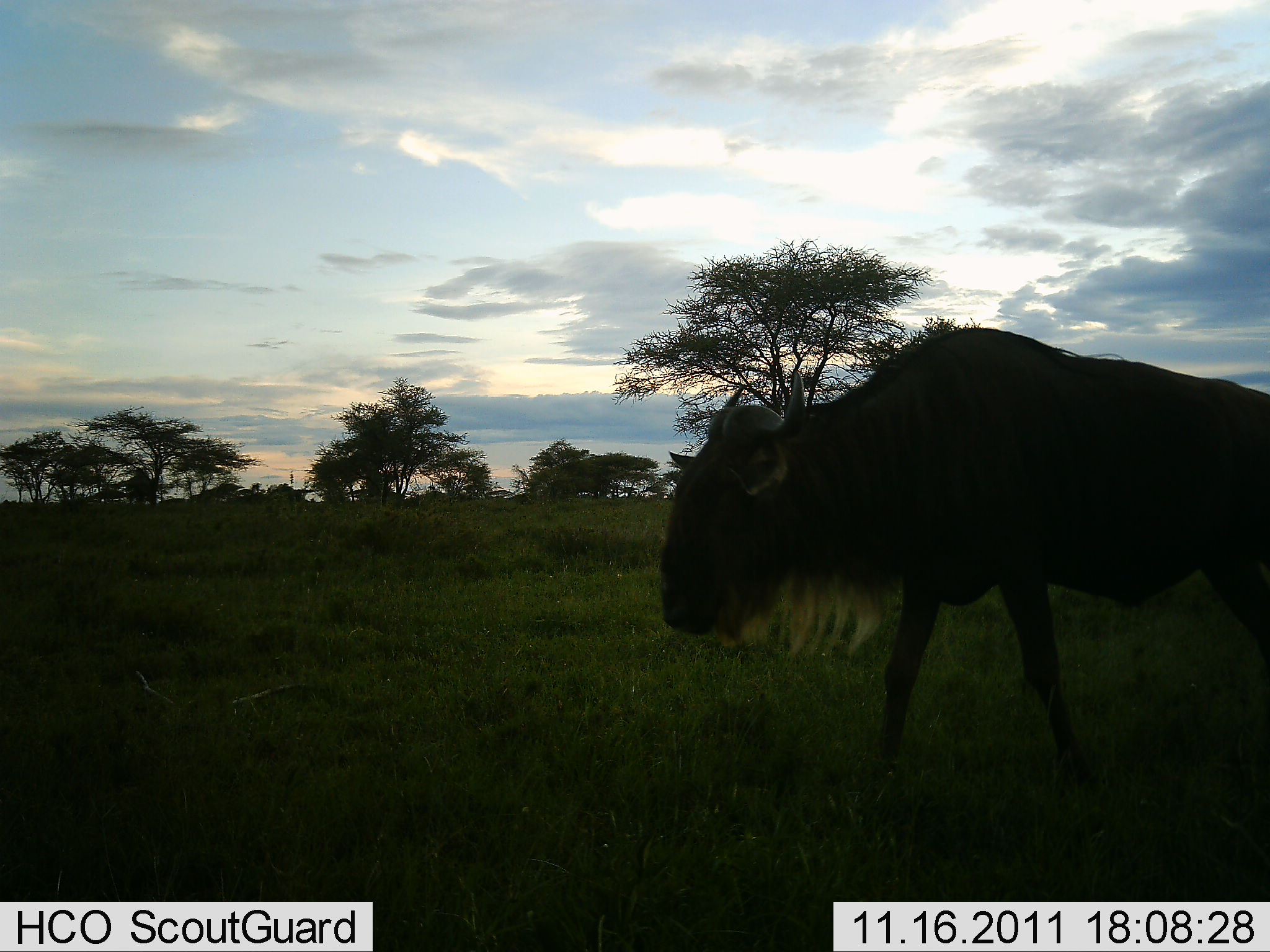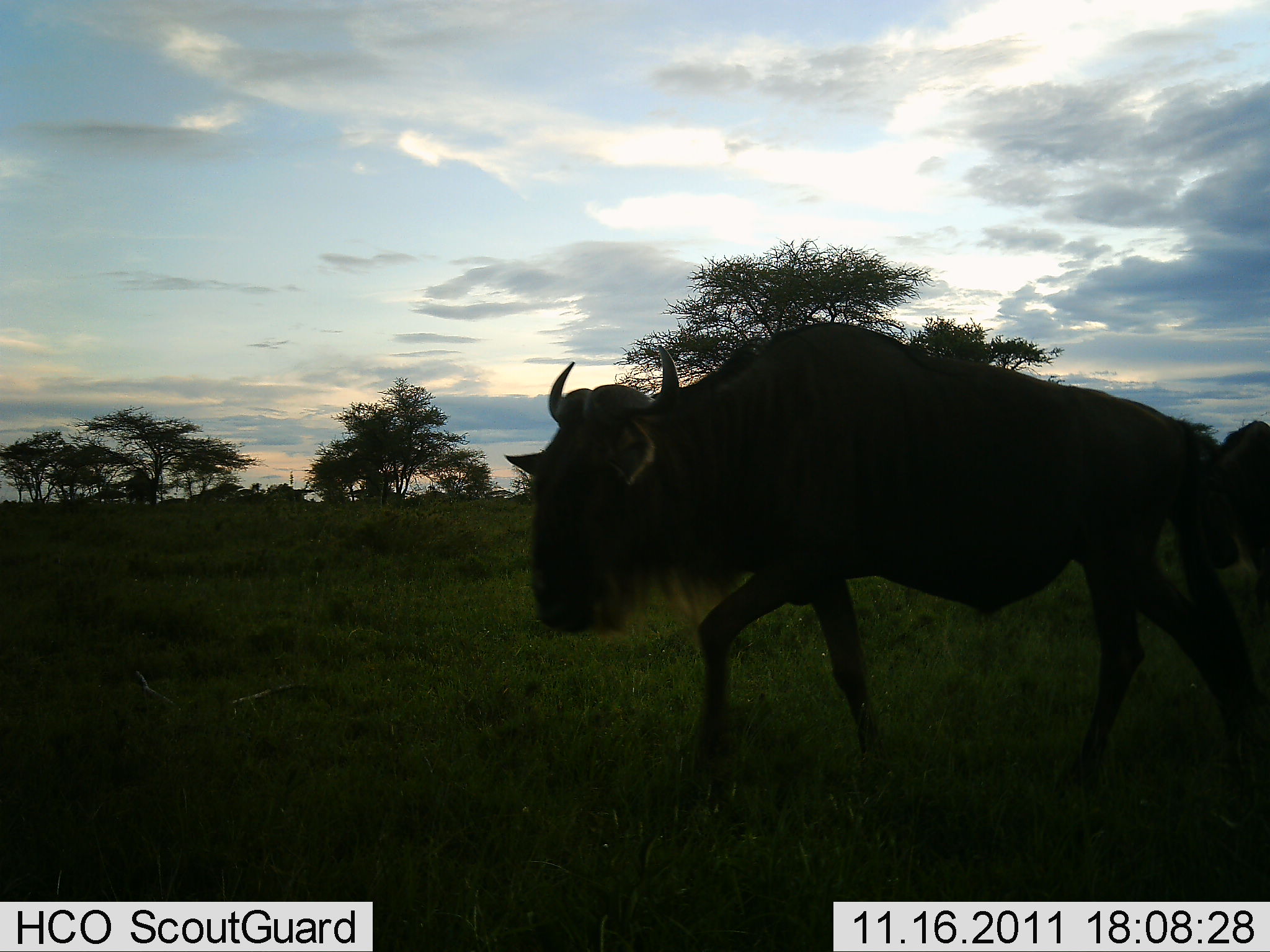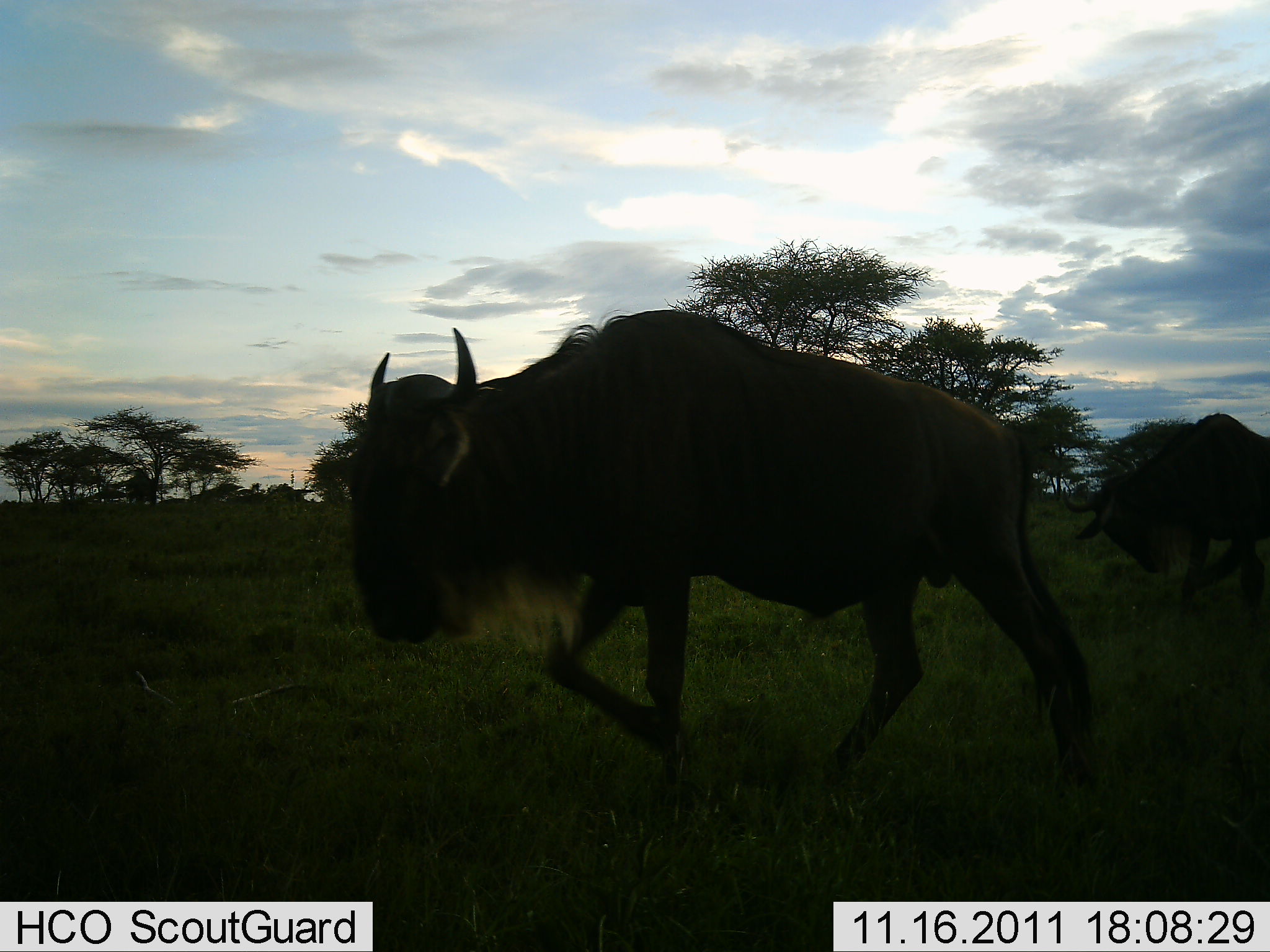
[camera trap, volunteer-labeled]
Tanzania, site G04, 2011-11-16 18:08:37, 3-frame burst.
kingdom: Animalia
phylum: Chordata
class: Mammalia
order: Artiodactyla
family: Bovidae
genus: Connochaetes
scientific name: Connochaetes taurinus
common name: blue wildebeest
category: wildebeest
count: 2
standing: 0%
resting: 0%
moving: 100%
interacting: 0%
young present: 0%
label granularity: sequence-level